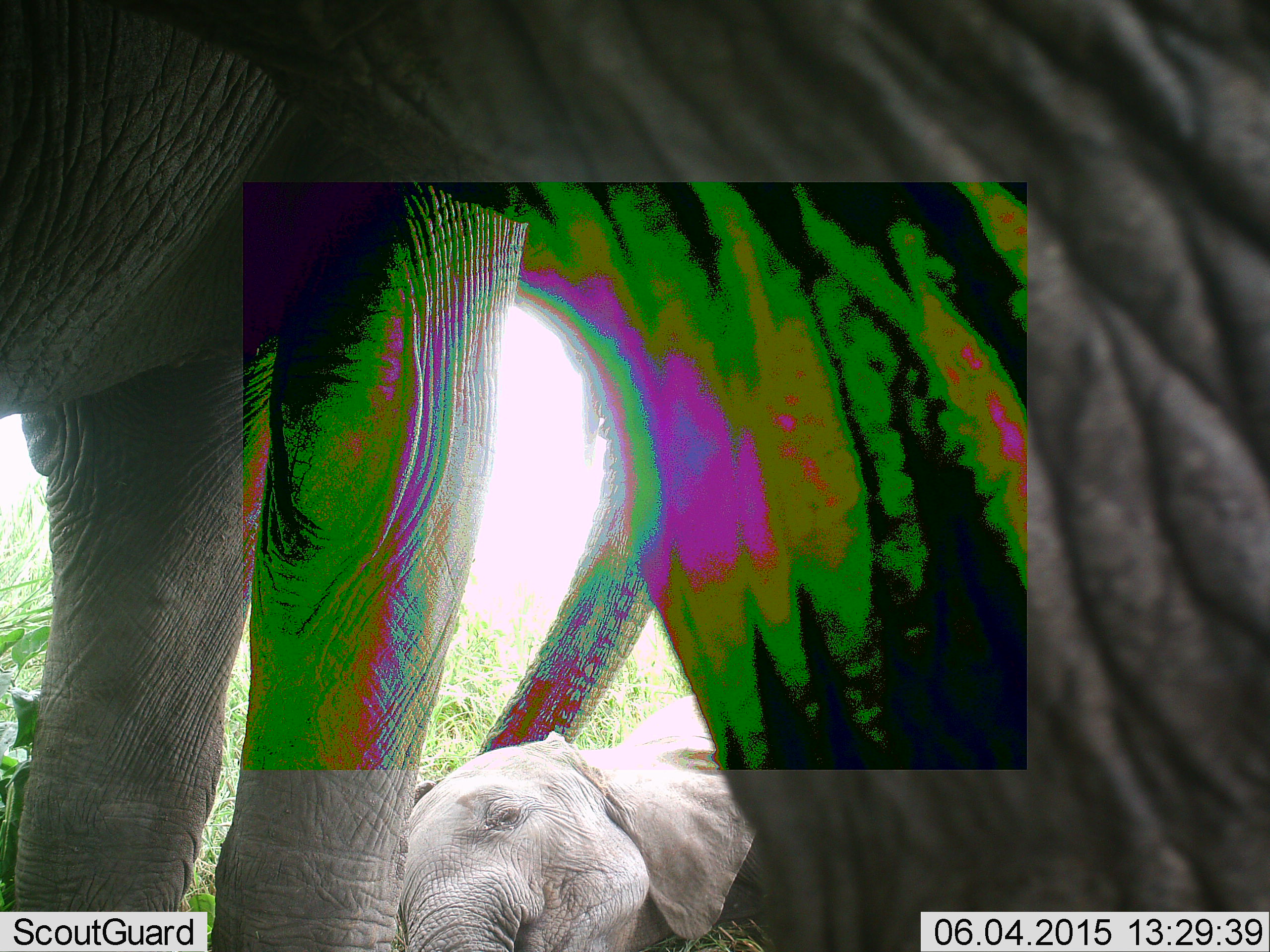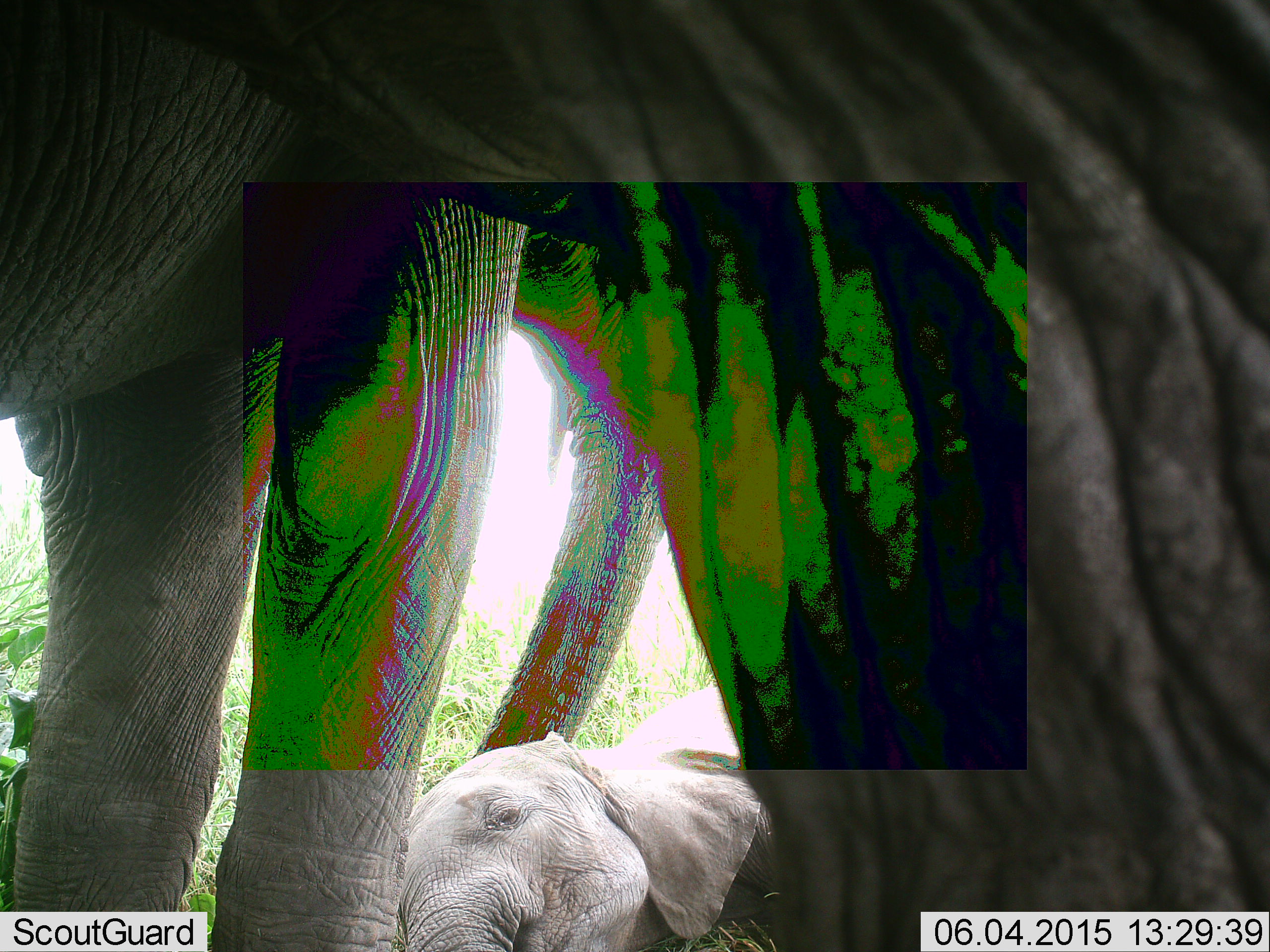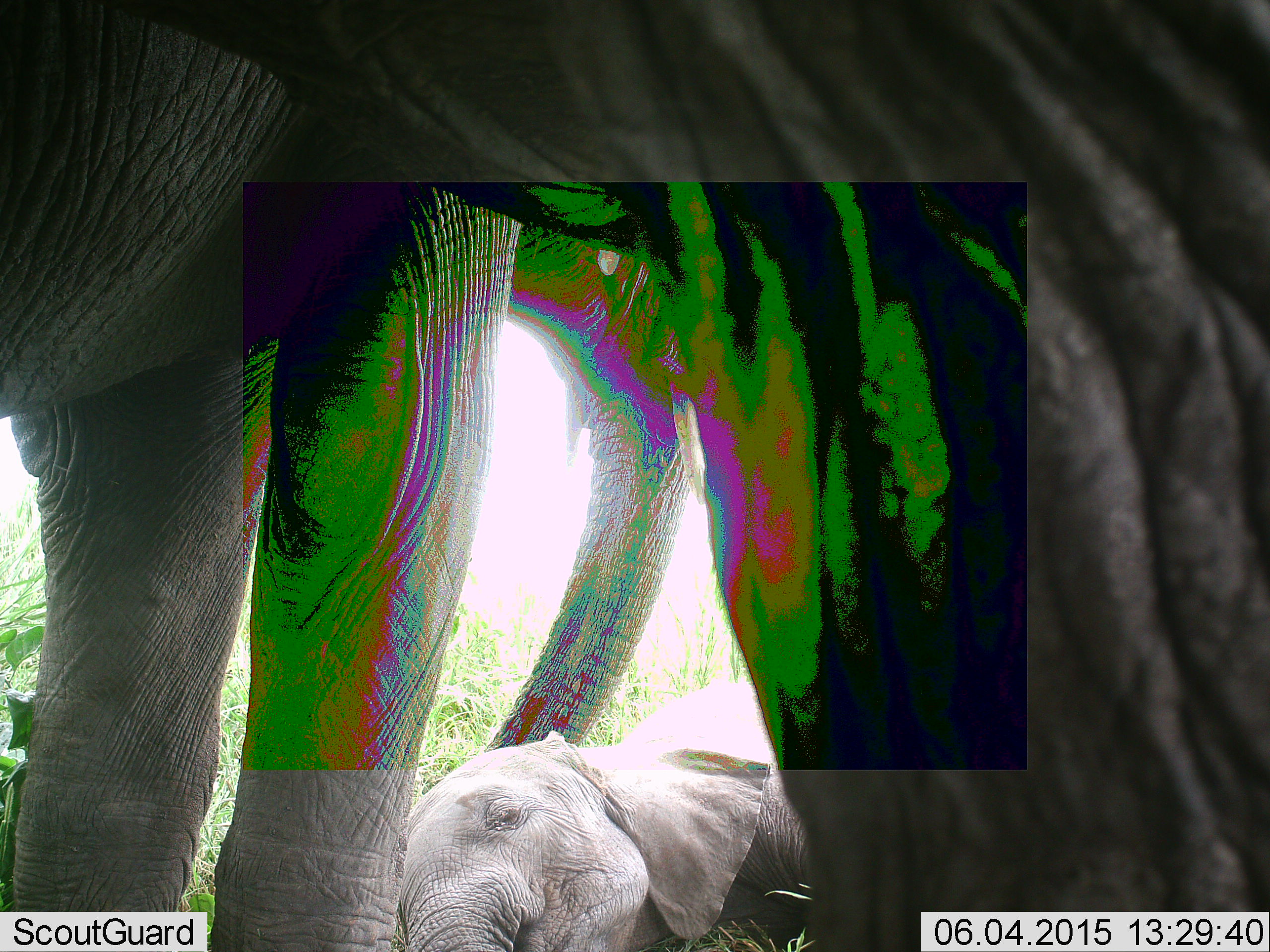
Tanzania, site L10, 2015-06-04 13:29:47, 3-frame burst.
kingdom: Animalia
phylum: Chordata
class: Mammalia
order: Proboscidea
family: Elephantidae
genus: Loxodonta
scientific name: Loxodonta africana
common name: african bush elephant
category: elephant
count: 2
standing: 60%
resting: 70%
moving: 0%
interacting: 10%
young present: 80%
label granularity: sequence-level